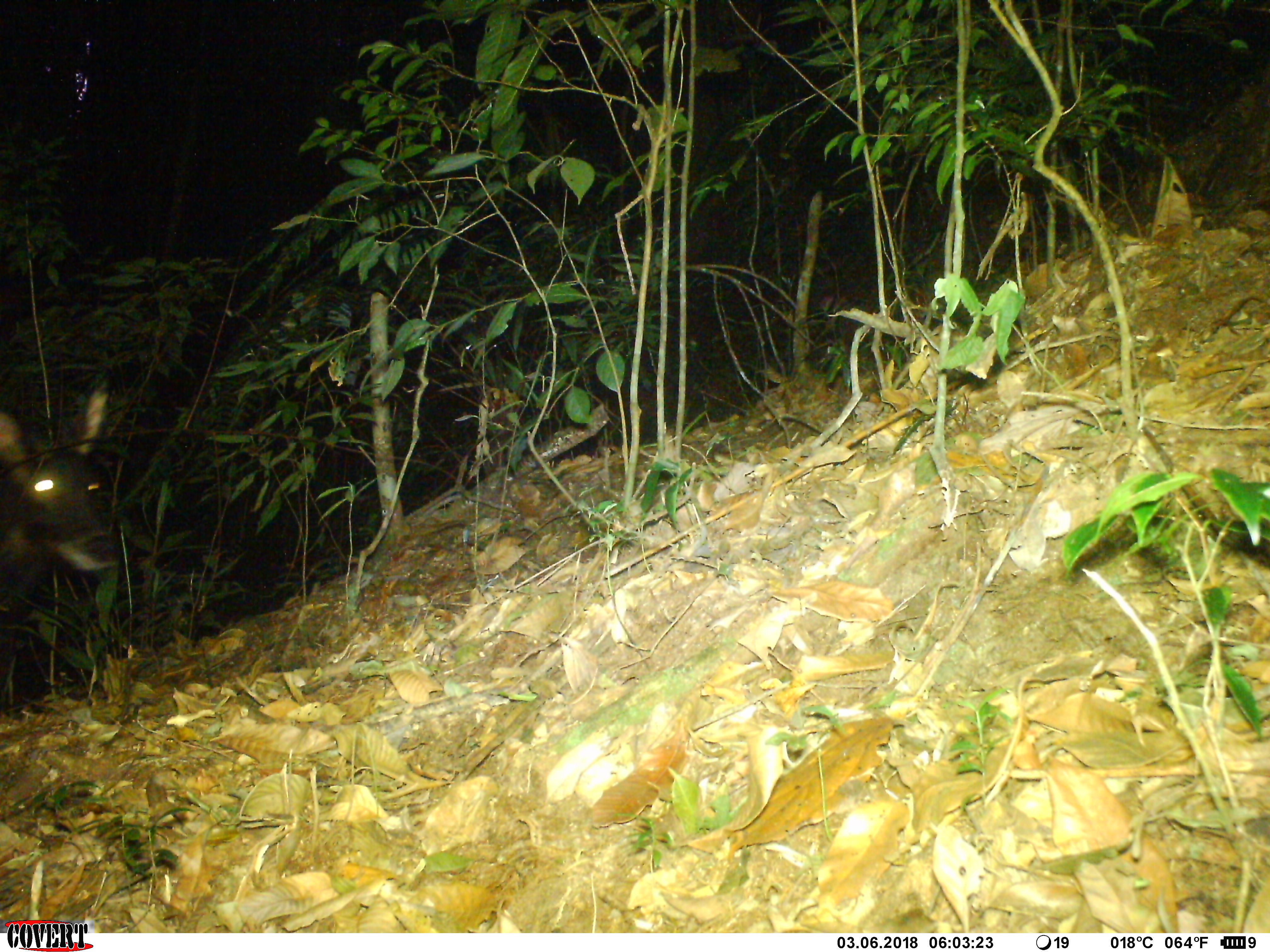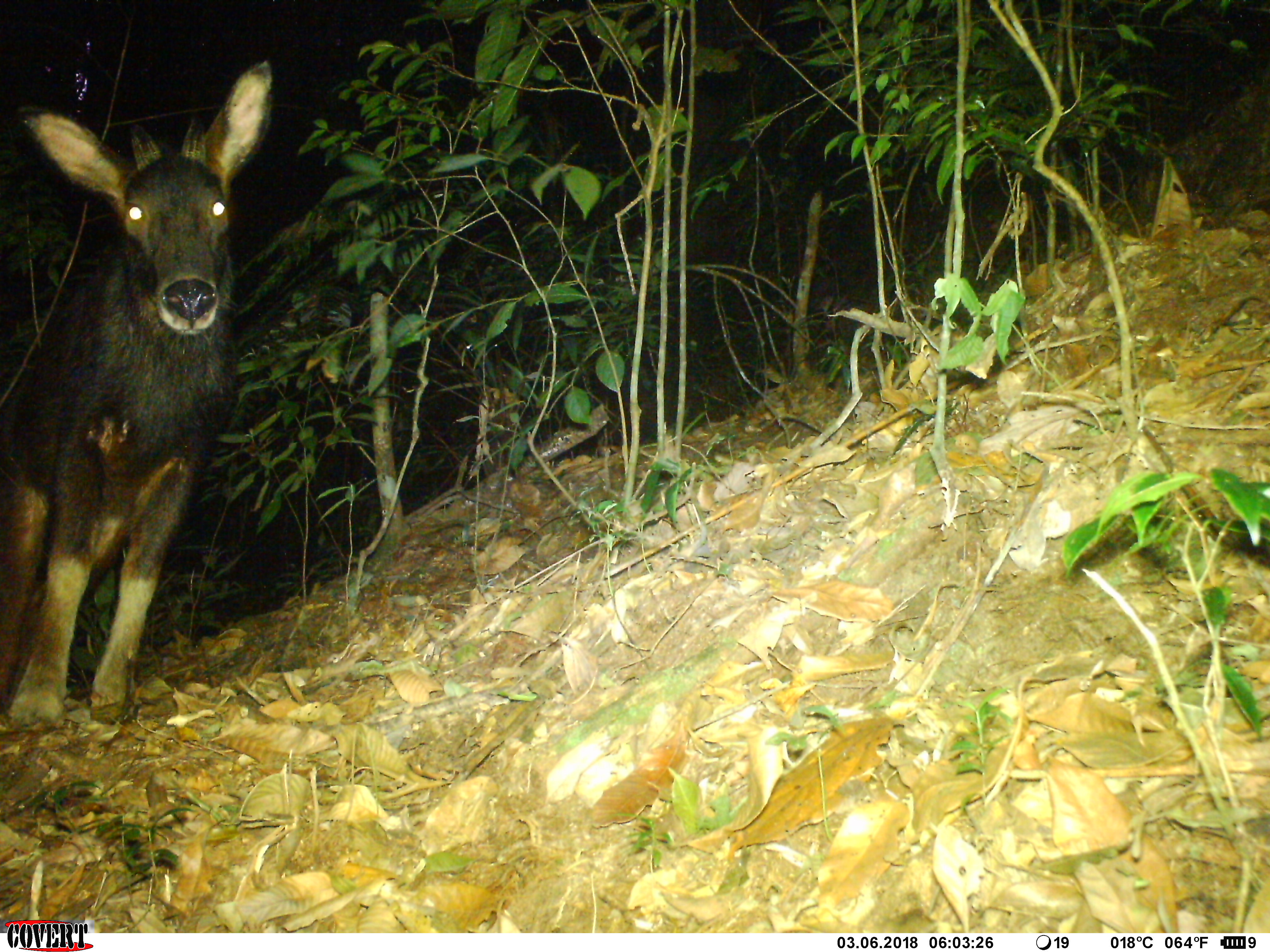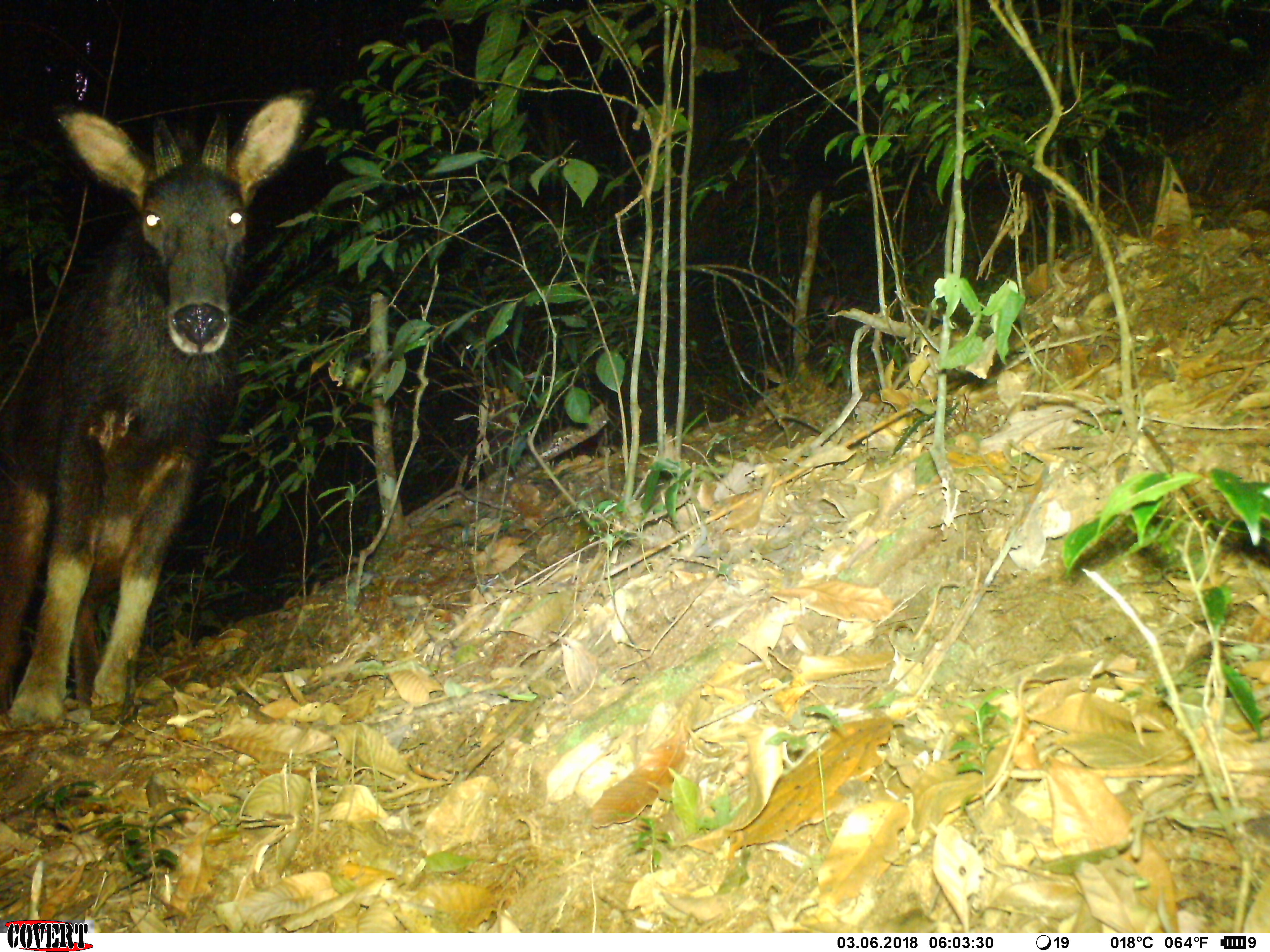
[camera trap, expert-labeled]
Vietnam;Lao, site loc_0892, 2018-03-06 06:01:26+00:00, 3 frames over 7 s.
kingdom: Animalia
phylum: Chordata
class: Mammalia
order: Artiodactyla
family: Bovidae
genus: Capricornis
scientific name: Capricornis sumatraensis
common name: chinese serow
Chinese serow (Capricornis sumatraensis). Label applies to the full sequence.